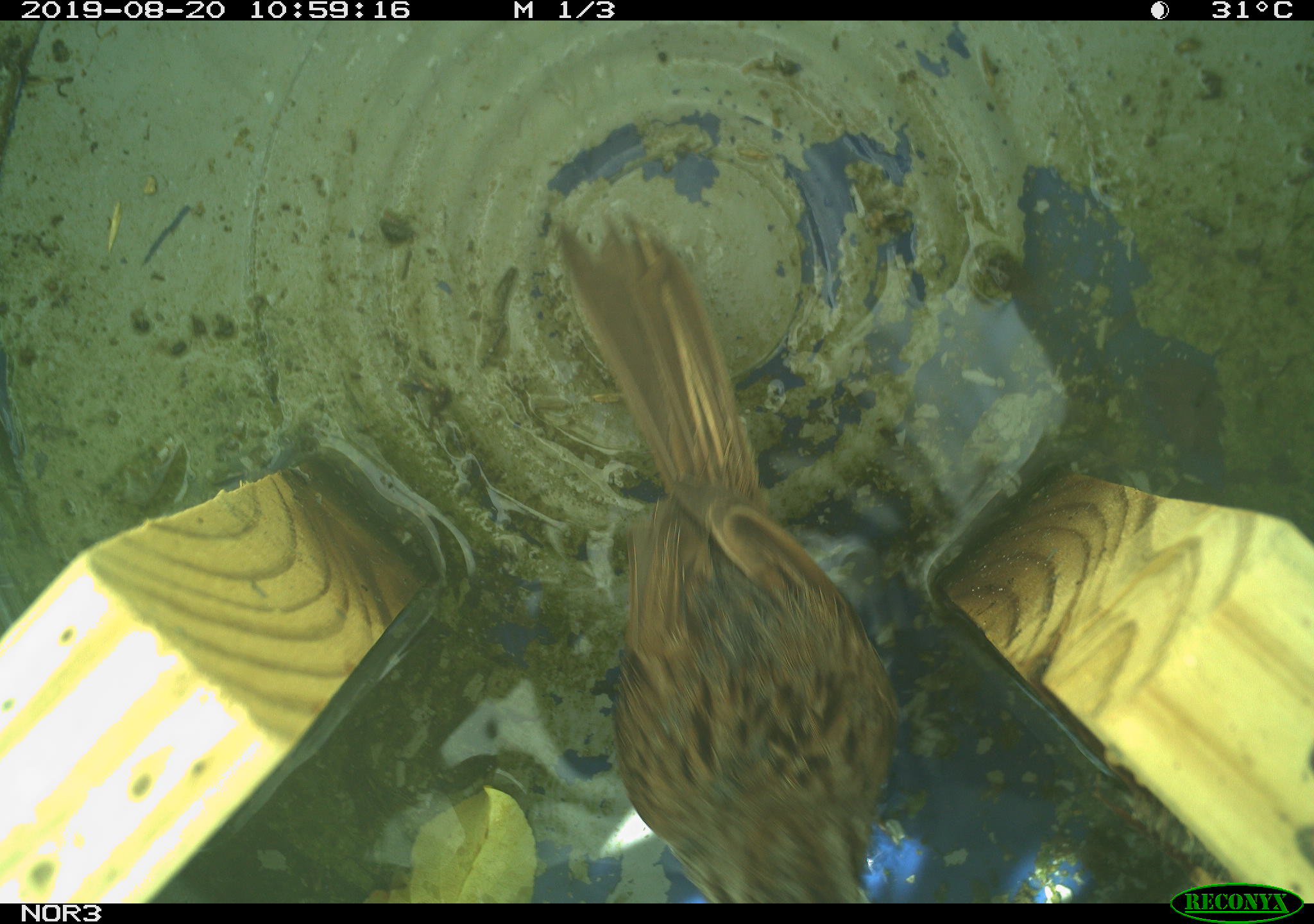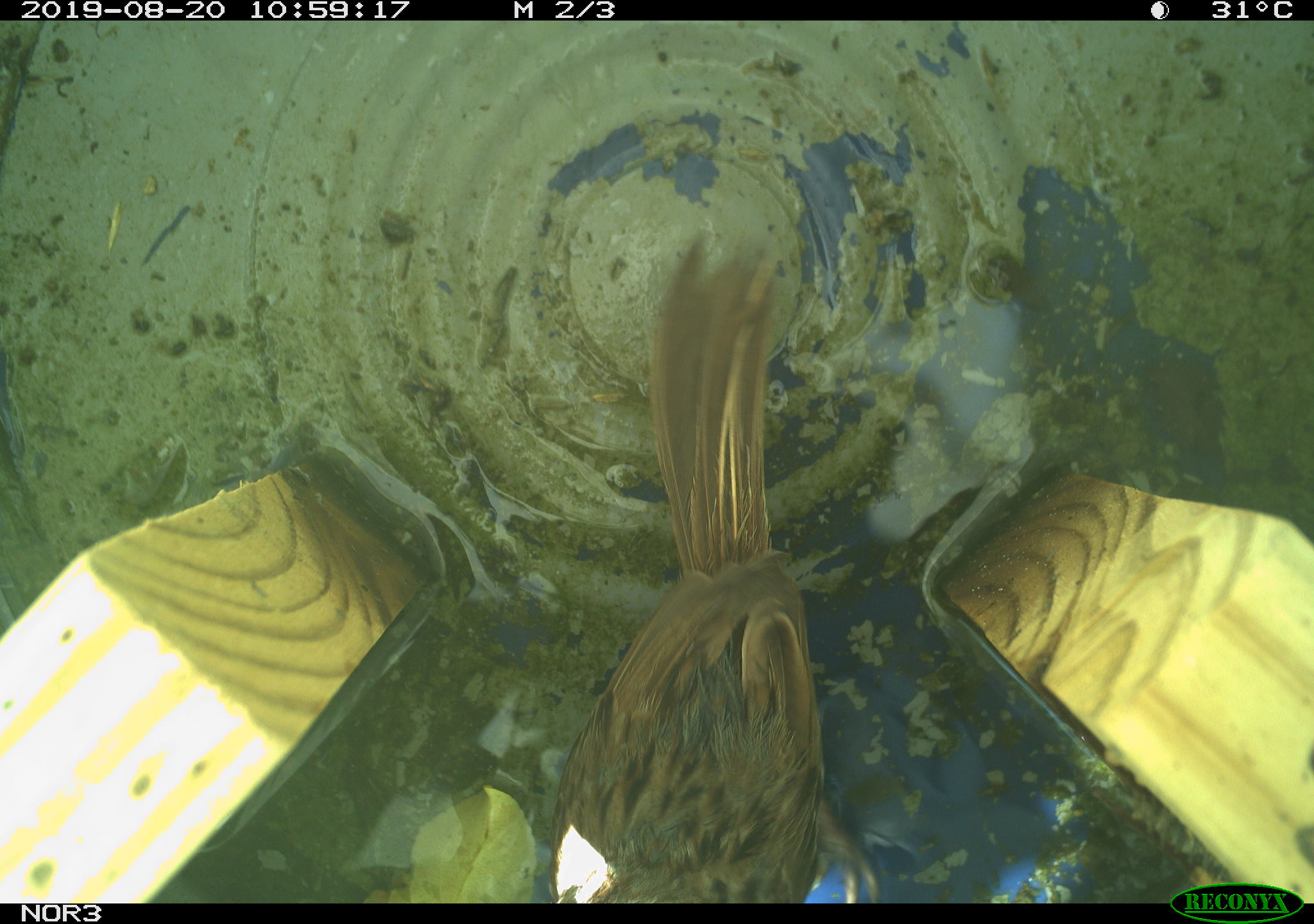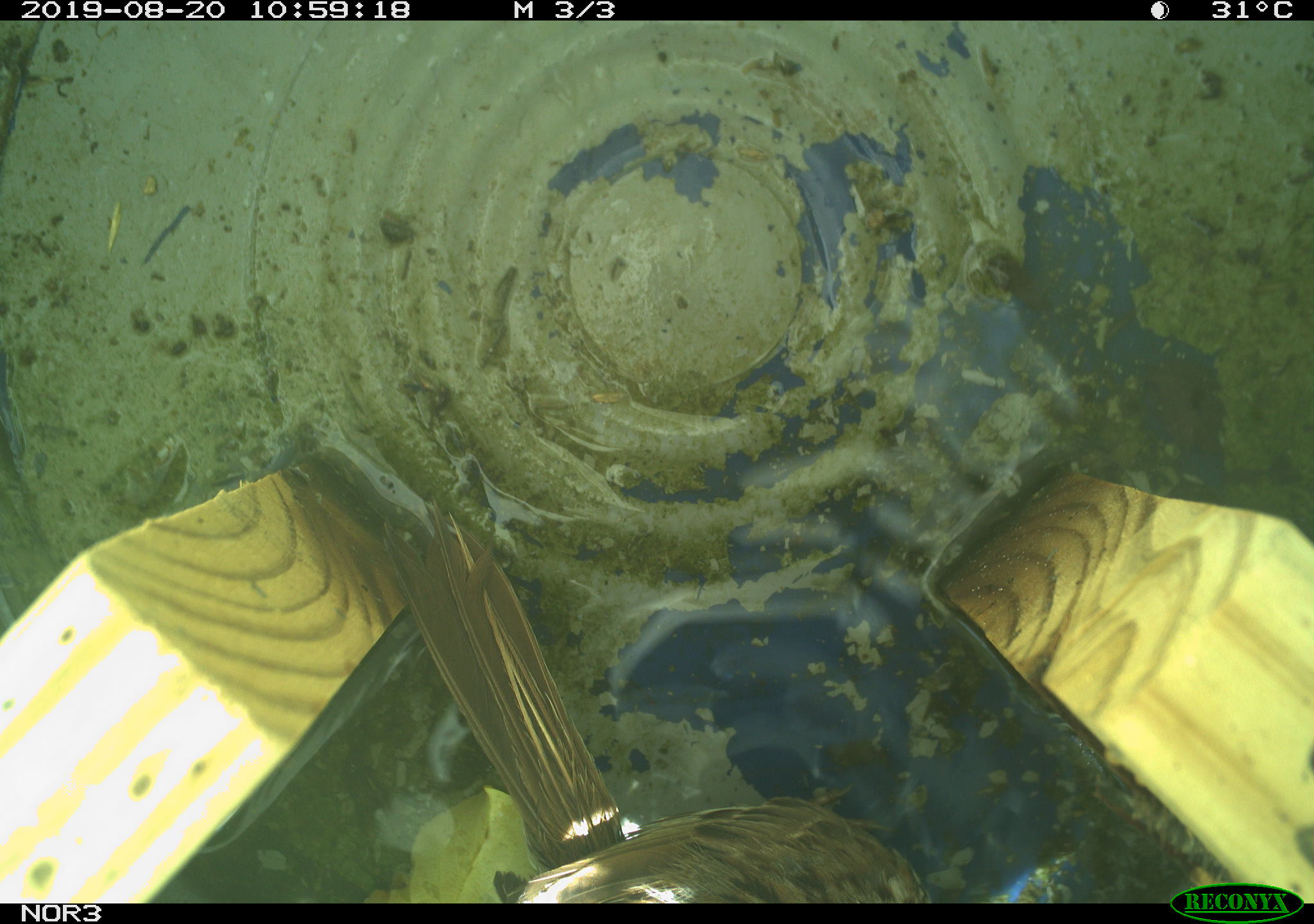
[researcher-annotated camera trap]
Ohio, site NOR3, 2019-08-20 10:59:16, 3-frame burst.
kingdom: Animalia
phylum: Chordata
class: Aves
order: Passeriformes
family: Passerellidae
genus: Melospiza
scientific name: Melospiza melodia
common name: song sparrow